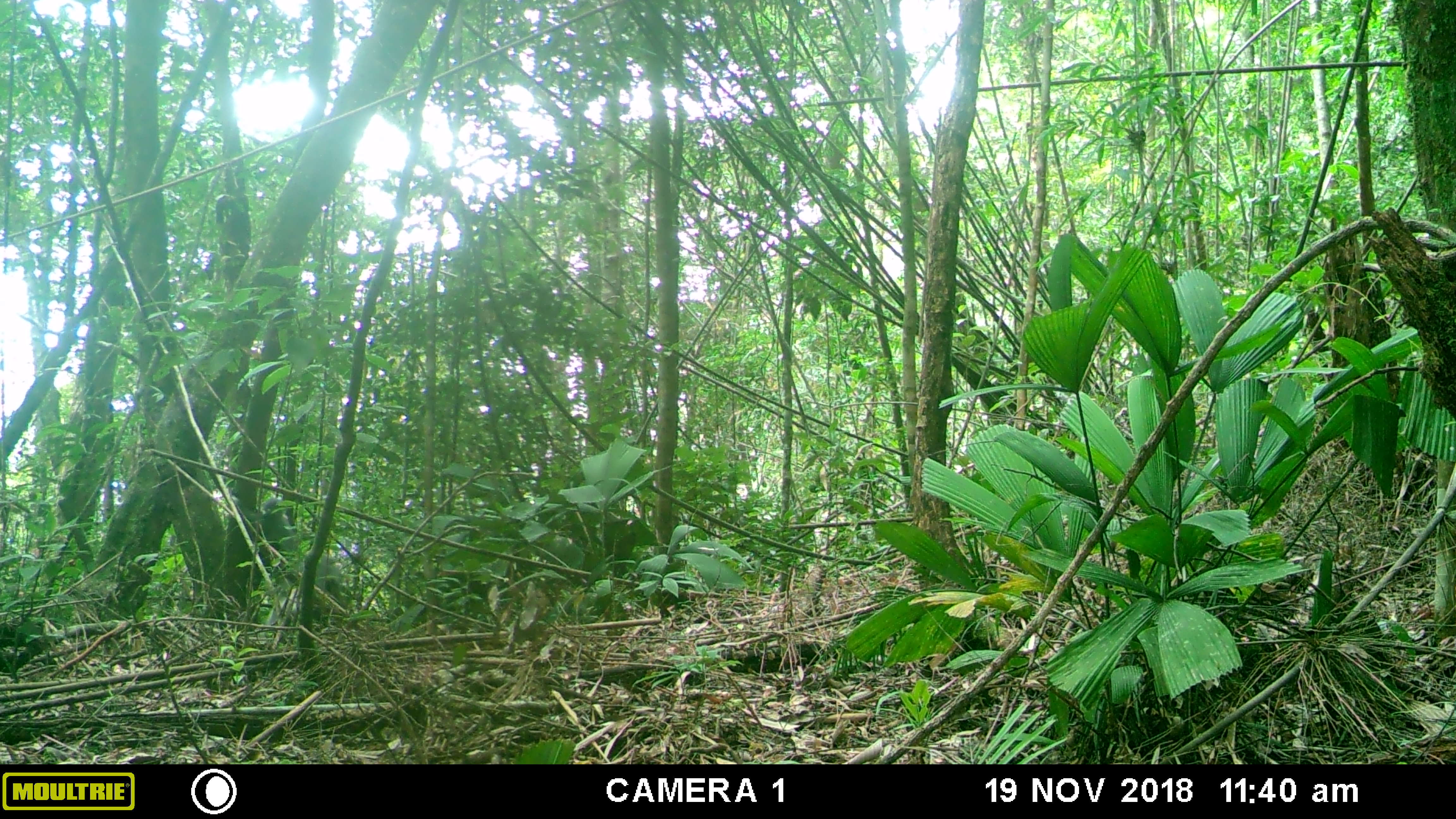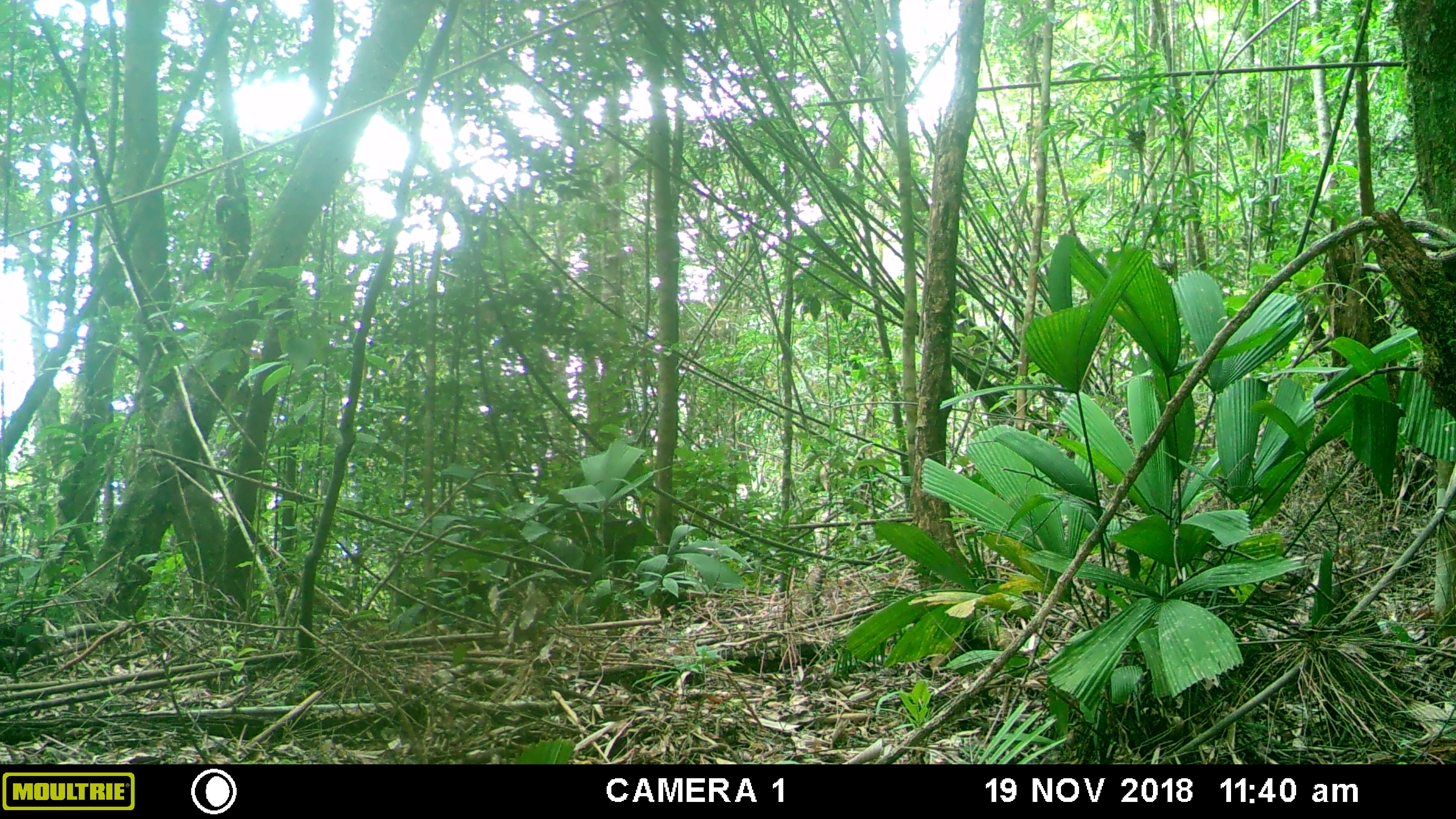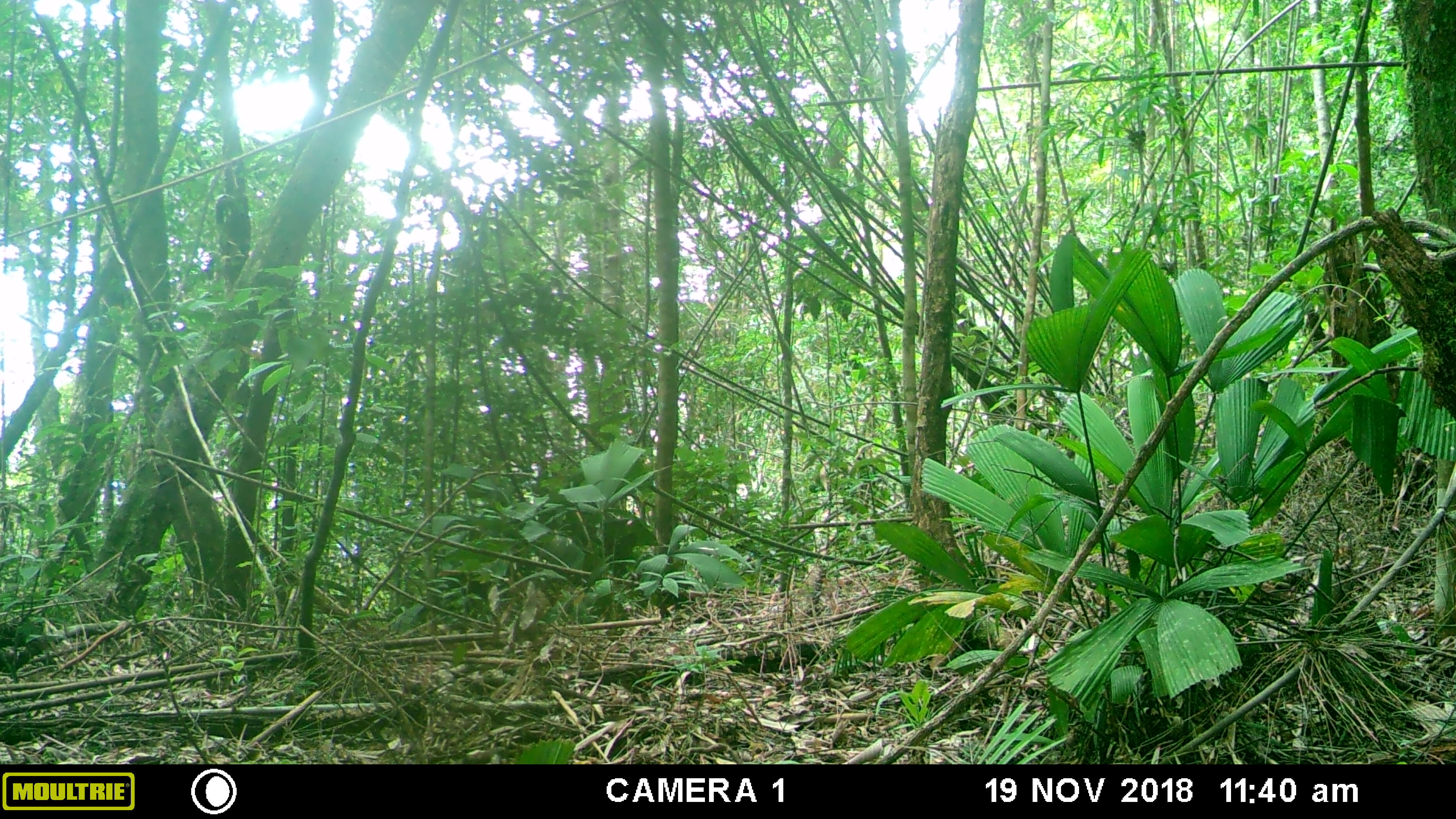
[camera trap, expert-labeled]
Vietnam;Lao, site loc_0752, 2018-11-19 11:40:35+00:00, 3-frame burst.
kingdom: Animalia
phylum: Chordata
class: Mammalia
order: Primates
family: Cercopithecidae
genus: Pygathrix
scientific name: Pygathrix nemaeus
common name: red-shanked douc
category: red shanked douc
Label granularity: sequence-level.